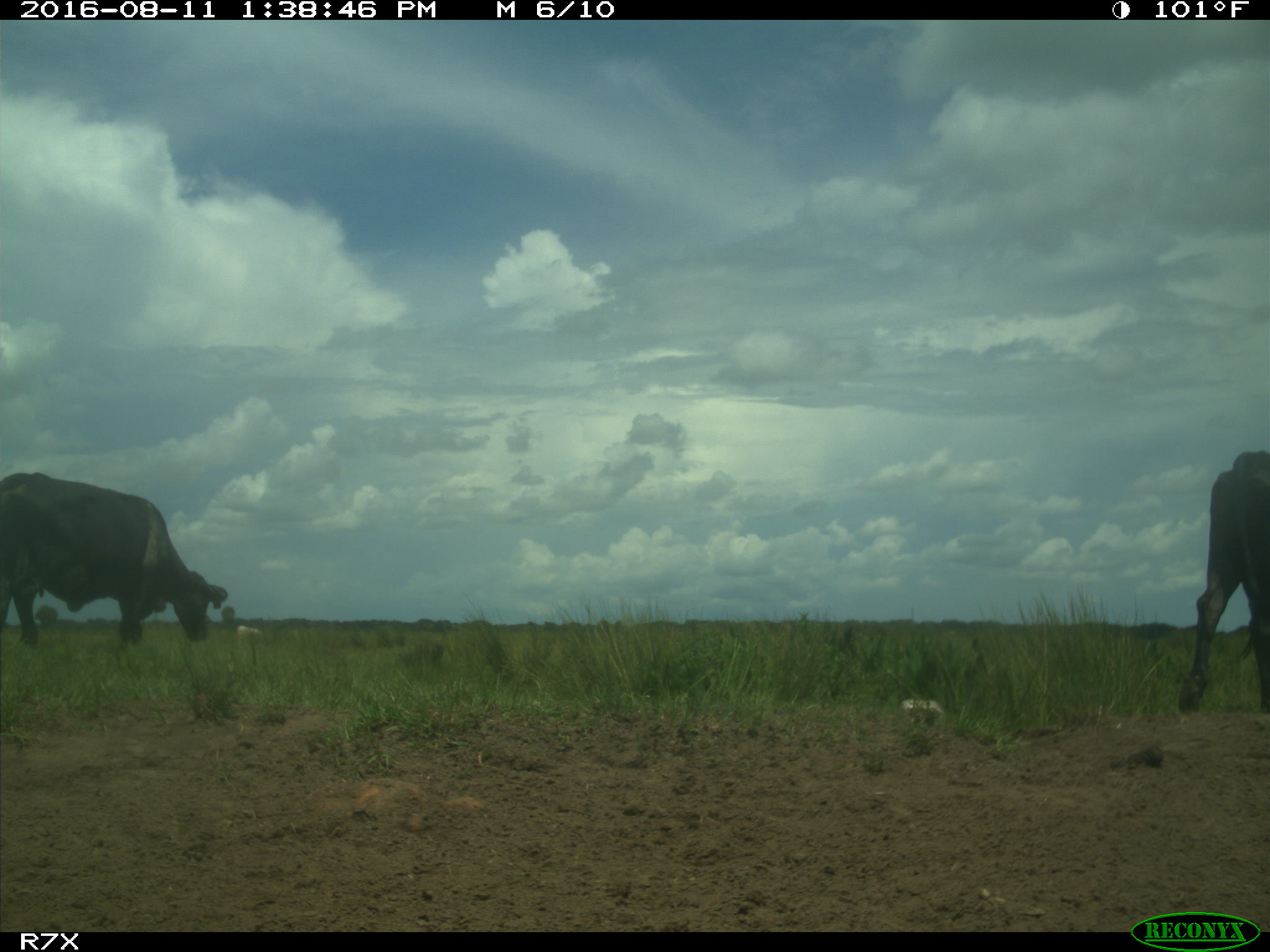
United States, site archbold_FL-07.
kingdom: Animalia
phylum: Chordata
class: Mammalia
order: Artiodactyla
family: Bovidae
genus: Bos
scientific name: Bos taurus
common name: domestic cow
Bos taurus (domestic cow).